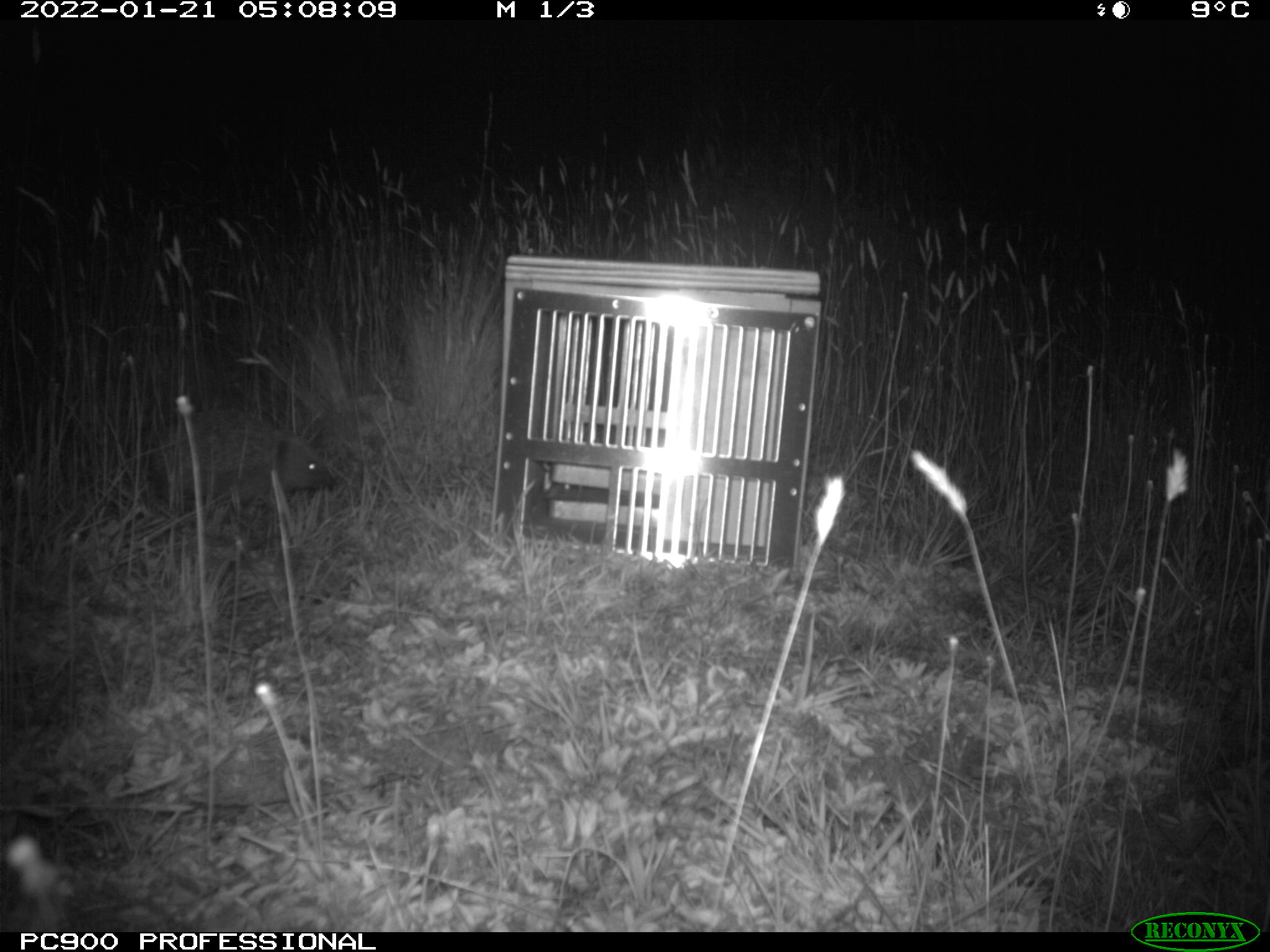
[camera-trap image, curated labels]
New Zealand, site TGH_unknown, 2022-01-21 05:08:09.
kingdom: Animalia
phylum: Chordata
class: Mammalia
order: Eulipotyphla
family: Erinaceidae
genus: Erinaceus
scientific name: Erinaceus europaeus europaeus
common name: european hedgehog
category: hedgehog